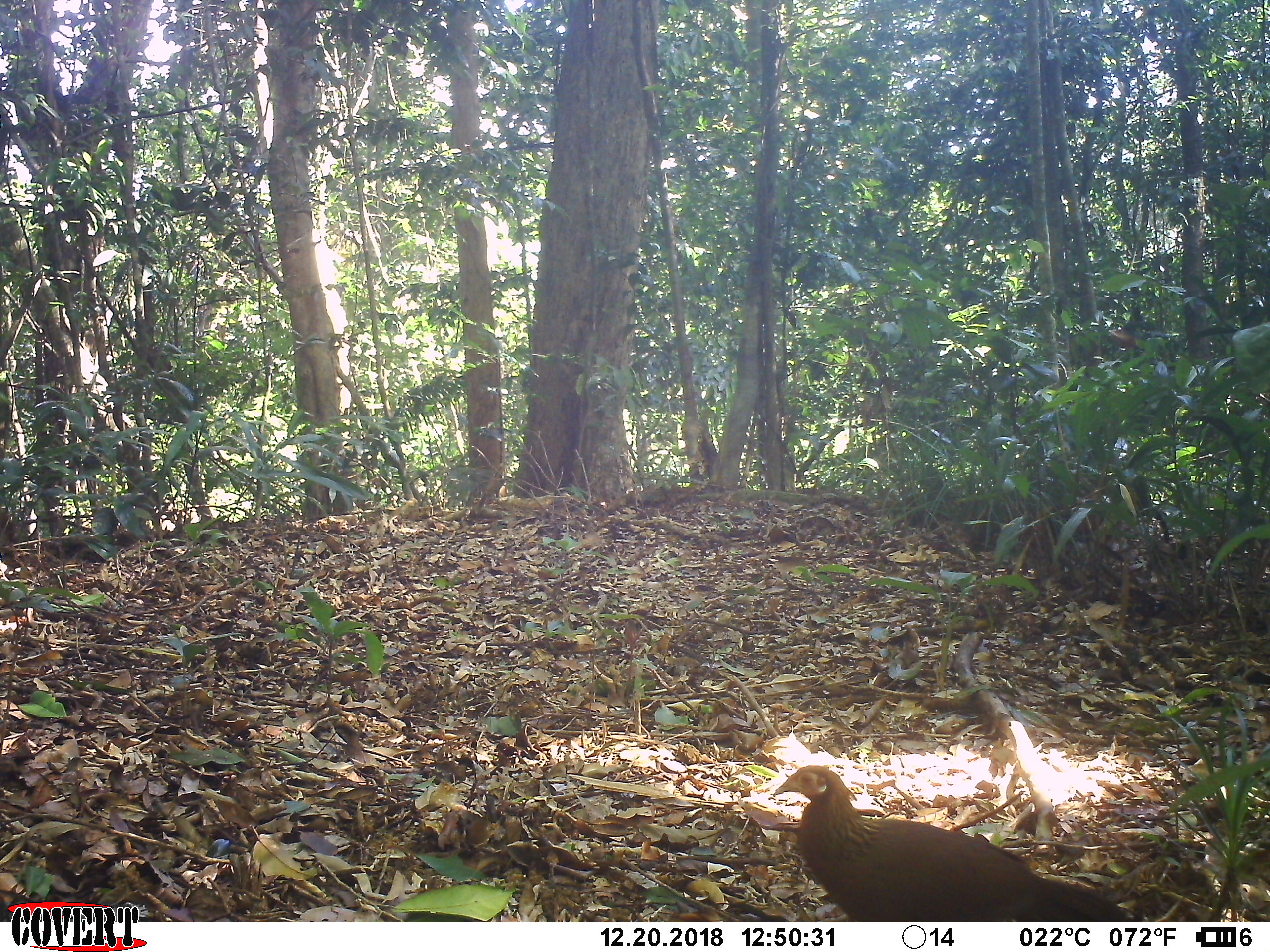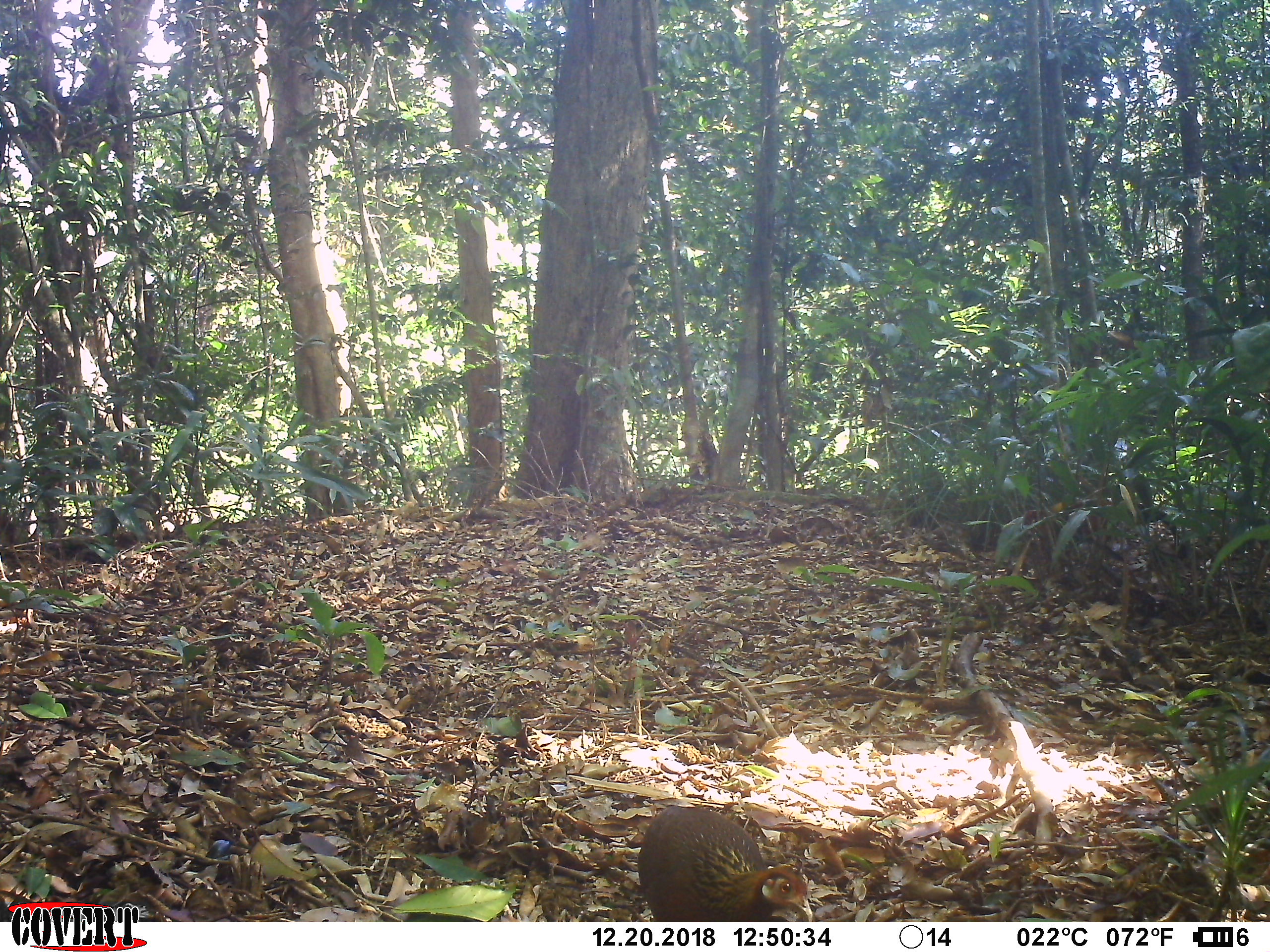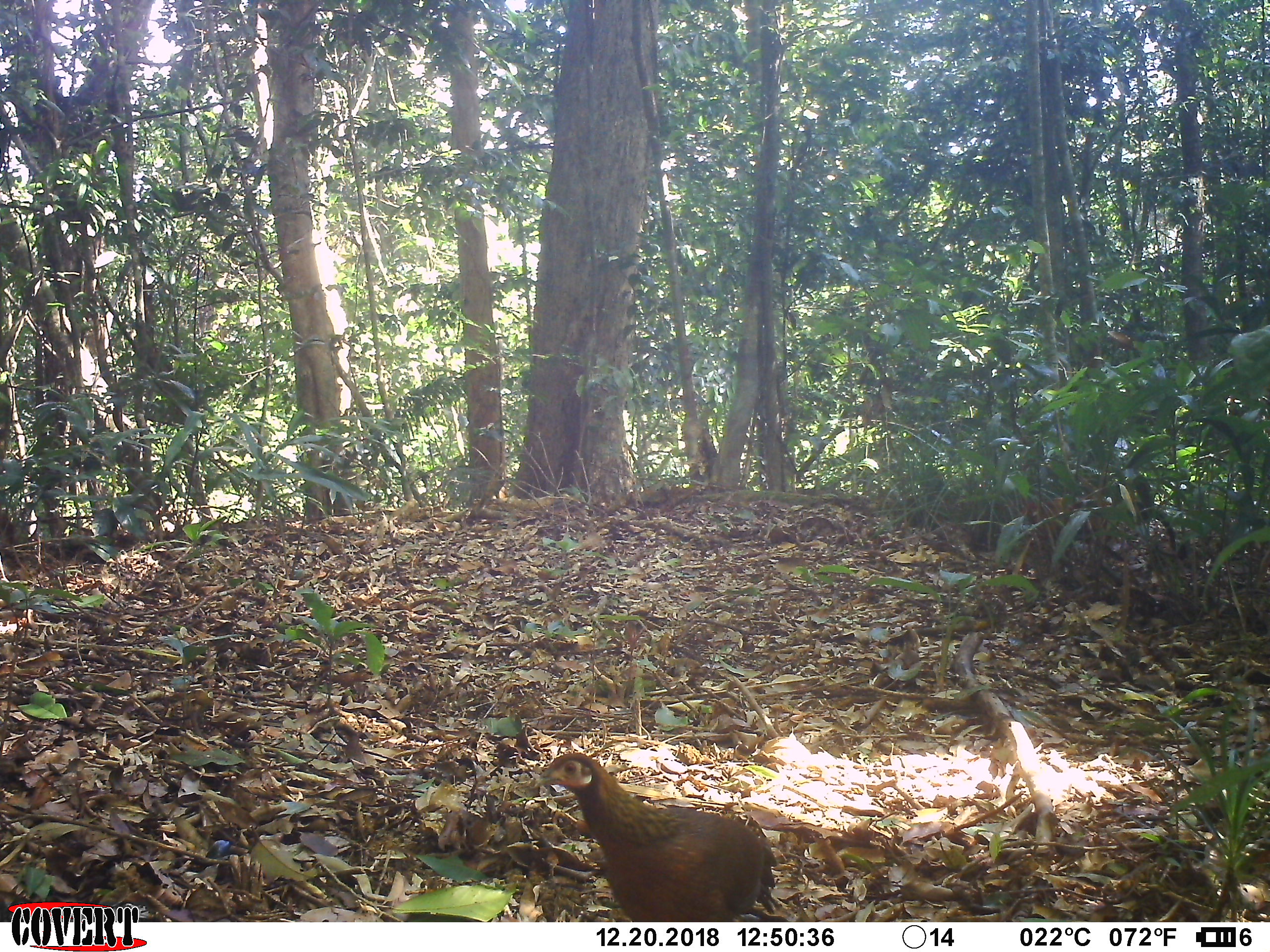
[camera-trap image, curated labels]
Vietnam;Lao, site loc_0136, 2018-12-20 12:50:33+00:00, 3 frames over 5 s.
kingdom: Animalia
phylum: Chordata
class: Aves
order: Galliformes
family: Phasianidae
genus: Gallus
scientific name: Gallus gallus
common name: red junglefowl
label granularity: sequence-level